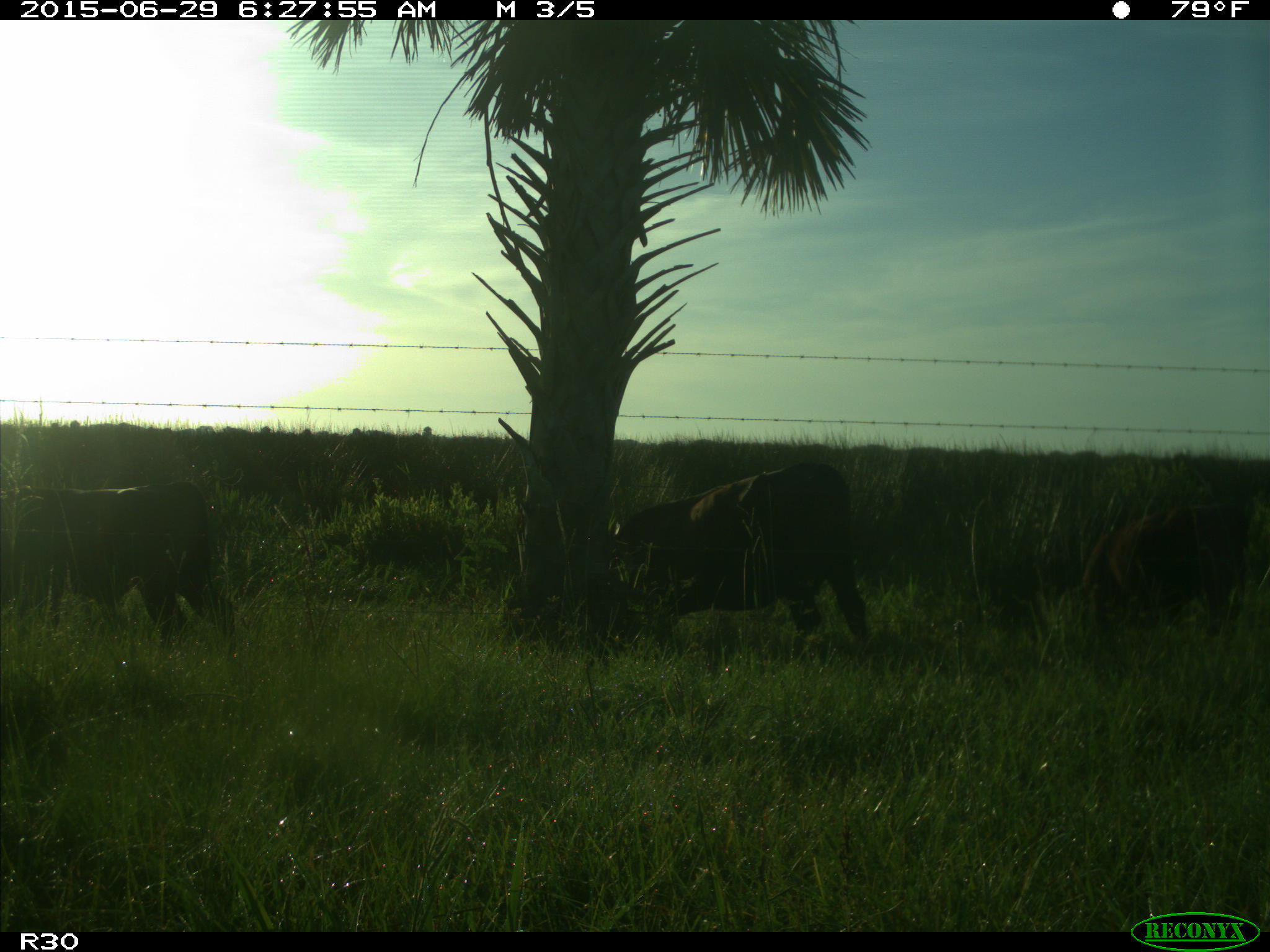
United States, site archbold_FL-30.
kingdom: Animalia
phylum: Chordata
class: Mammalia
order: Artiodactyla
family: Bovidae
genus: Bos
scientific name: Bos taurus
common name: domestic cow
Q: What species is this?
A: Bos taurus (domestic cow).